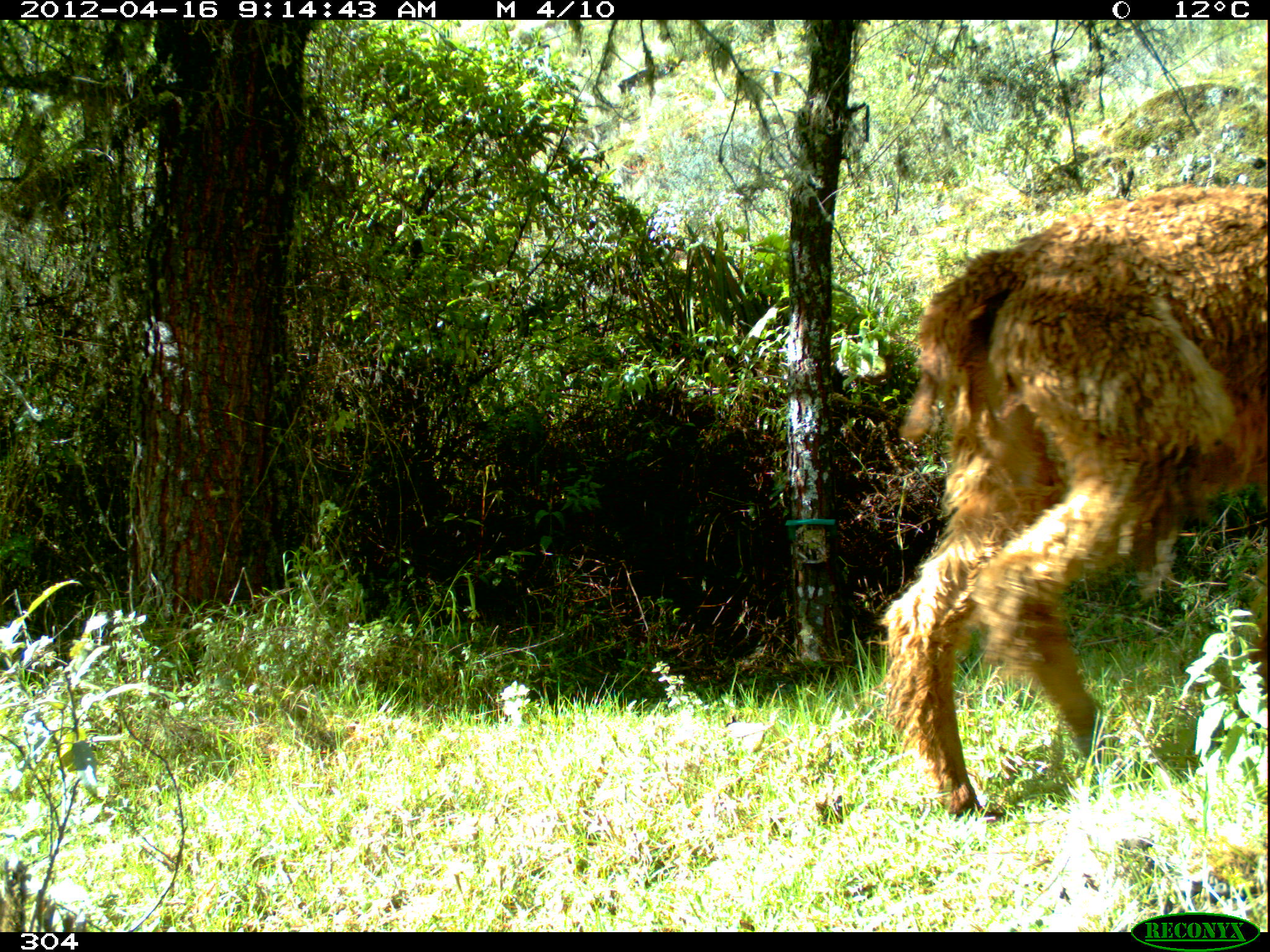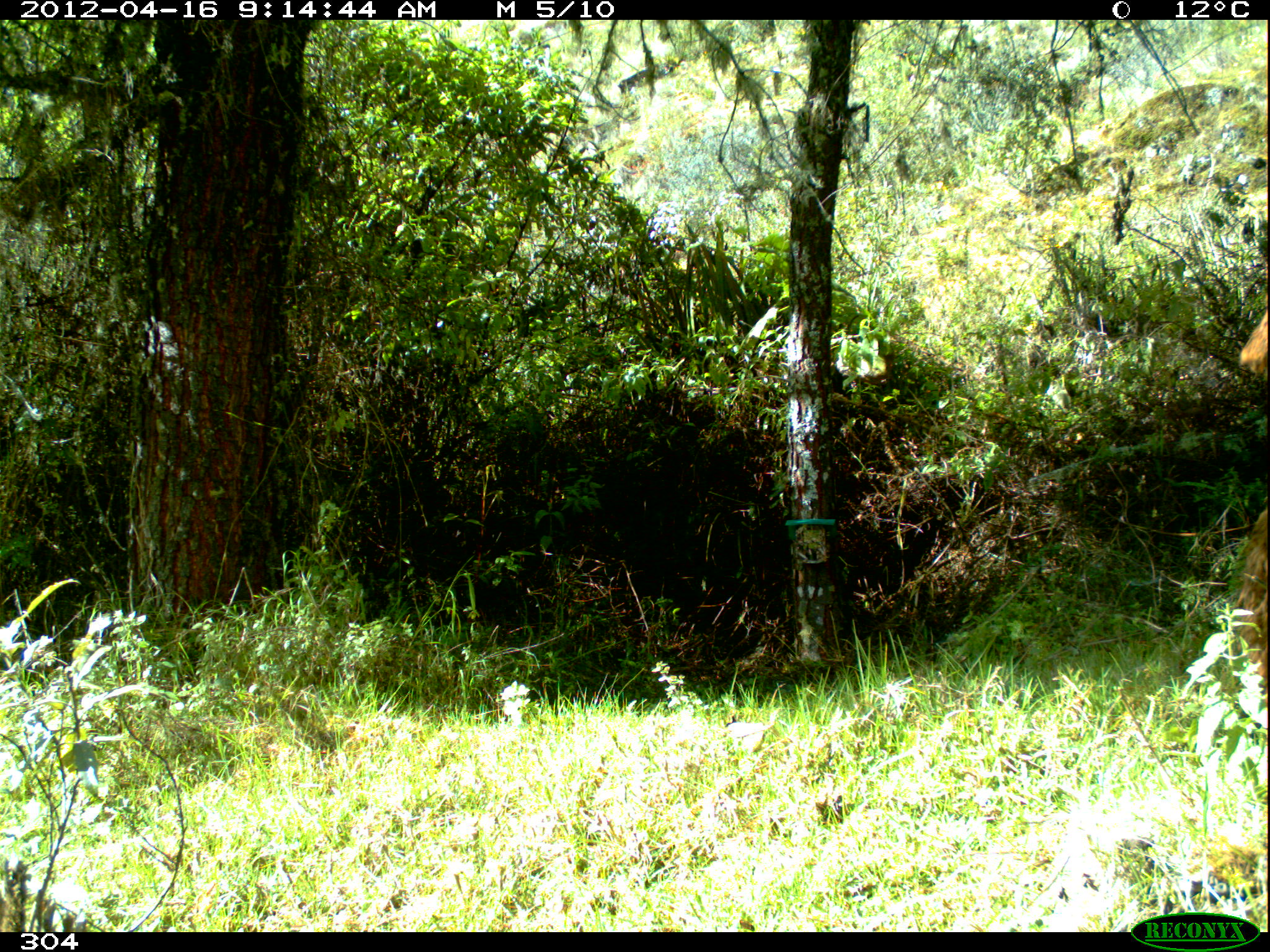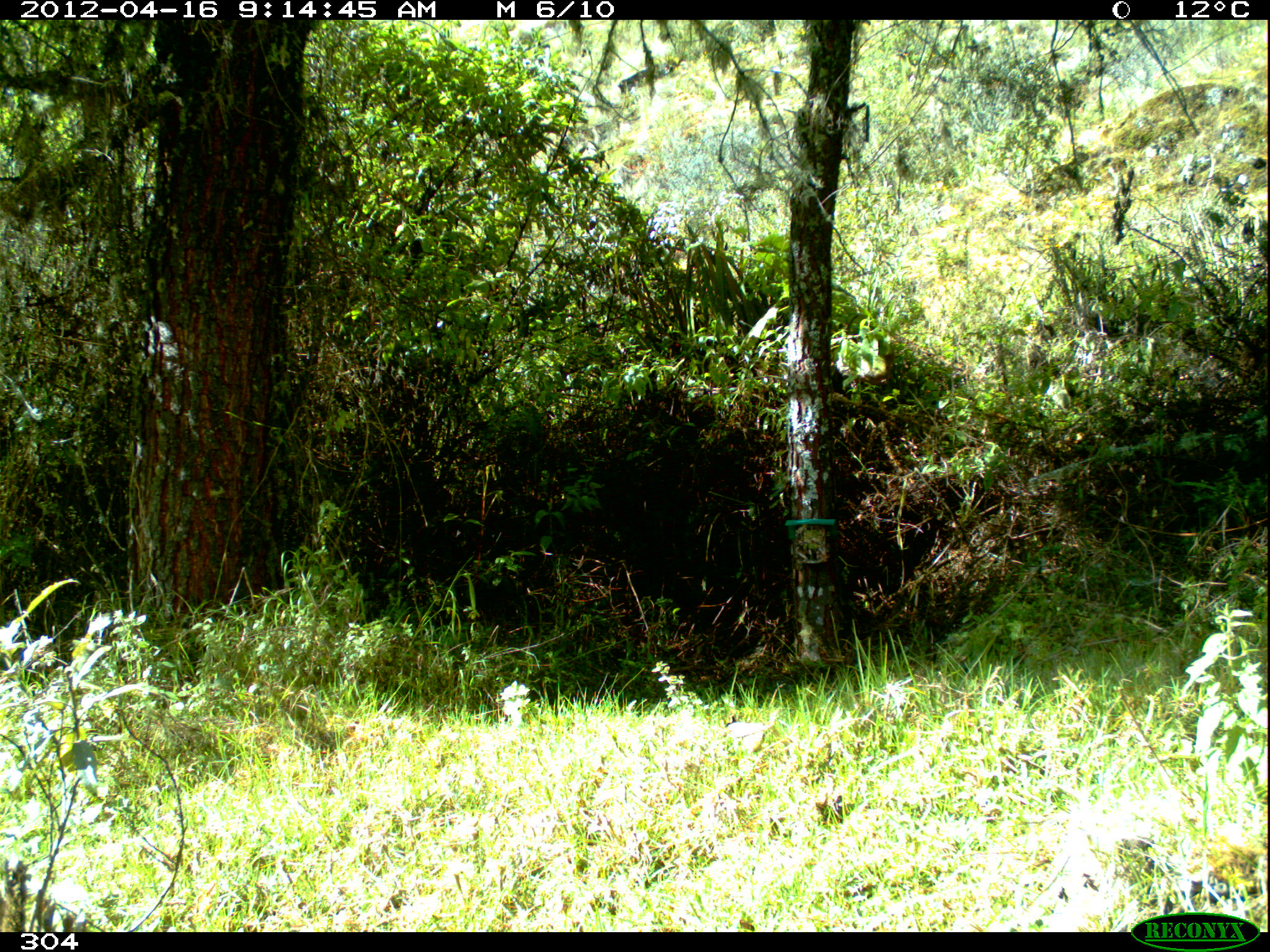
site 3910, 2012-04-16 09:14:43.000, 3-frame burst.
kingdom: Animalia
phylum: Chordata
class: Mammalia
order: Artiodactyla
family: Camelidae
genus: Vicugna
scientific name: Vicugna pacos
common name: alpaca